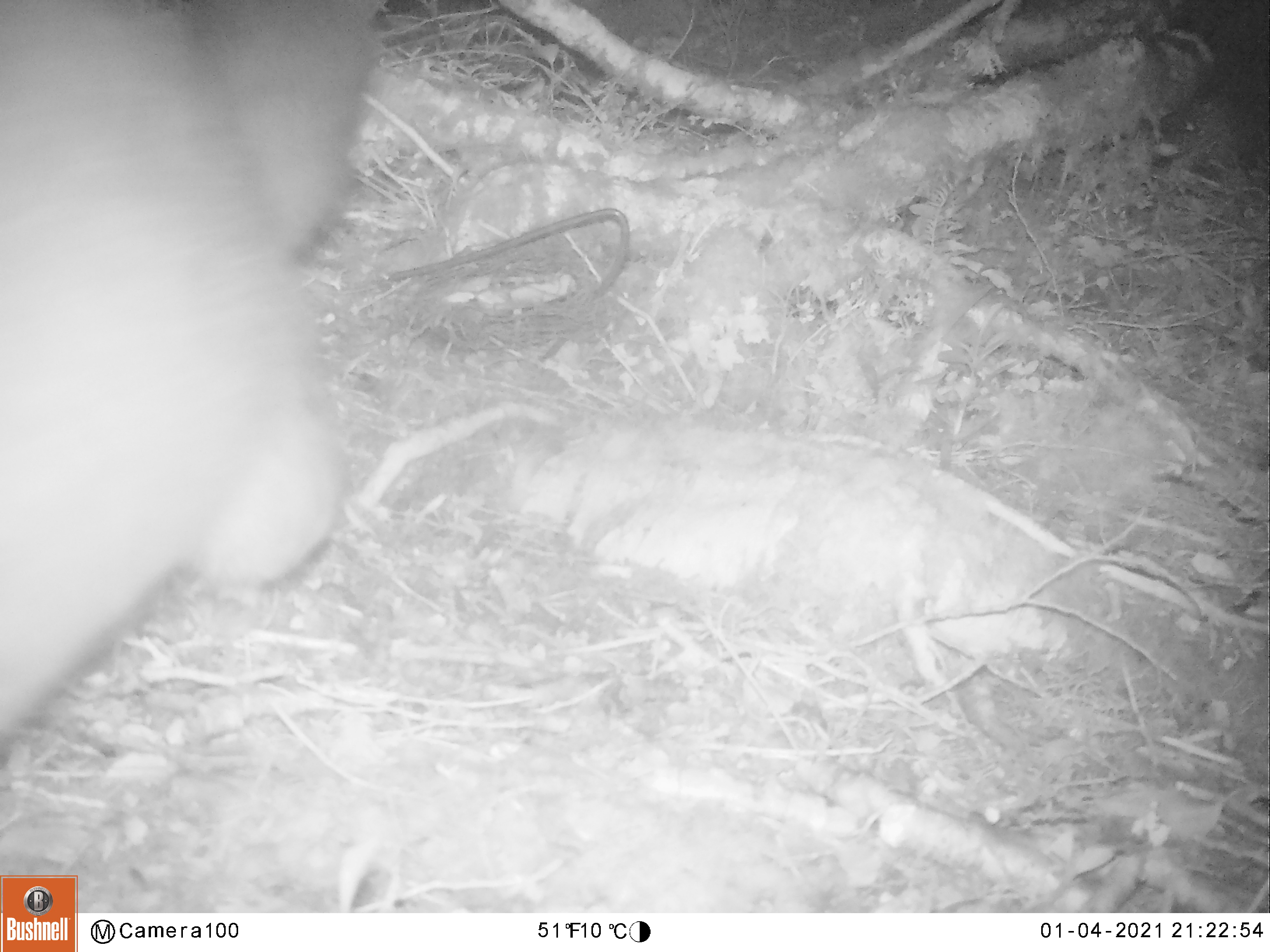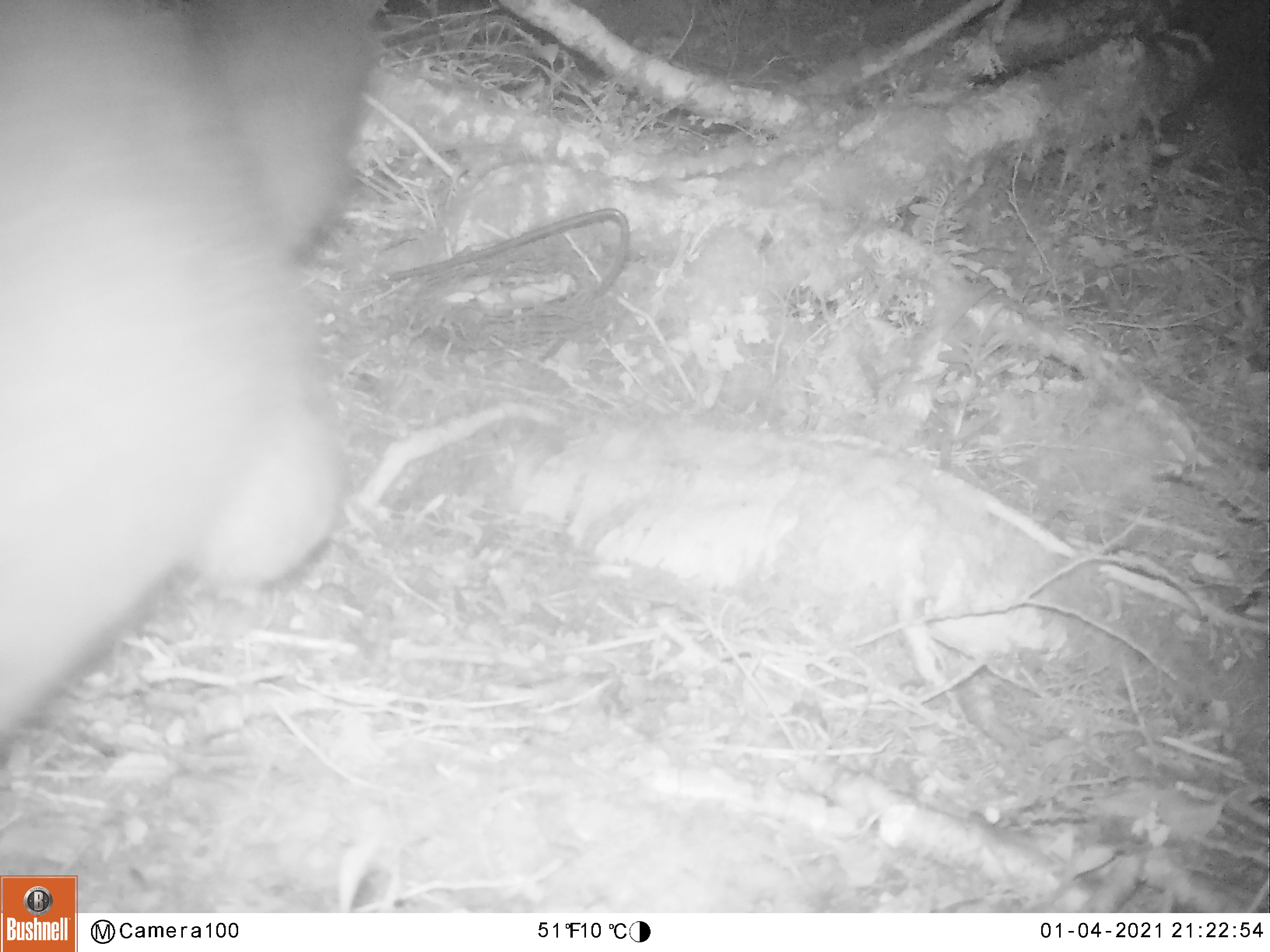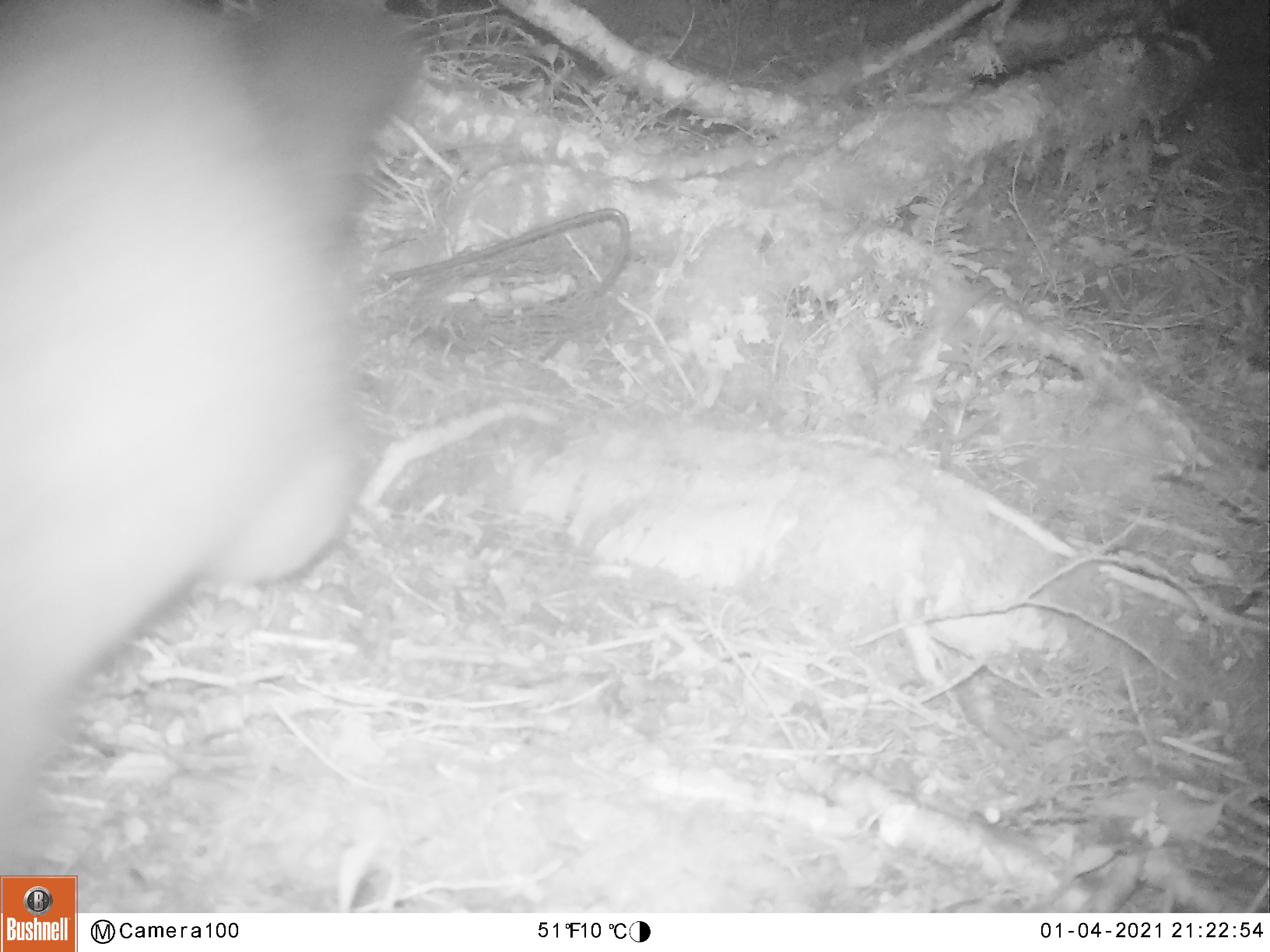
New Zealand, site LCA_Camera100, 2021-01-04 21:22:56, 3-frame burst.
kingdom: Animalia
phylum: Chordata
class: Mammalia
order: Diprotodontia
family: Phalangeridae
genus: Trichosurus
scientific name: Trichosurus vulpecula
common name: common brushtail possum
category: possum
Possum (common brushtail possum) (Trichosurus vulpecula).